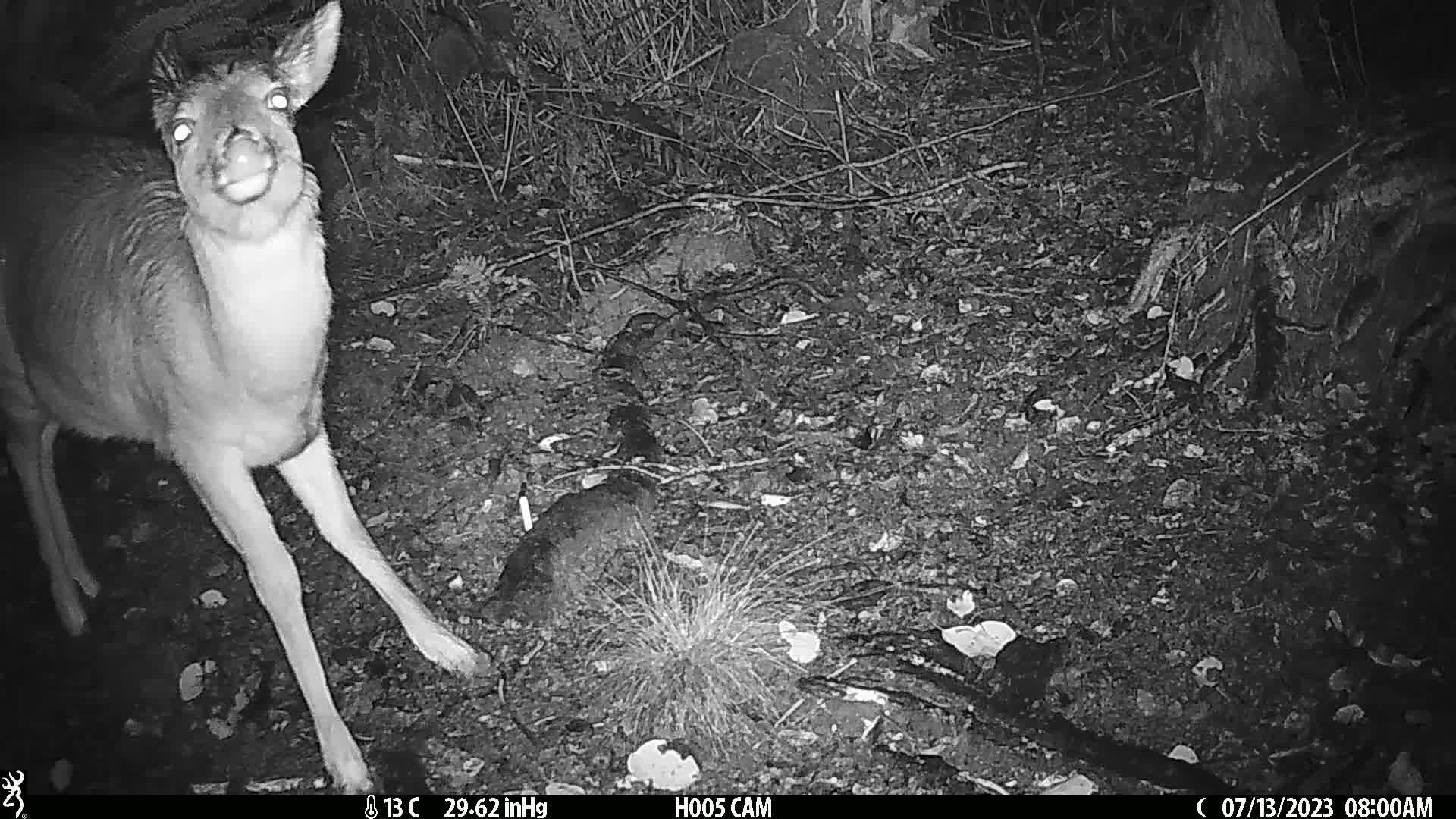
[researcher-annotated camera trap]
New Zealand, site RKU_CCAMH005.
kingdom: Animalia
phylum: Chordata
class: Mammalia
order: Artiodactyla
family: Cervidae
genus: Odocoileus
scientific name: Odocoileus virginianus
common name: white-tailed deer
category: white tailed deer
White tailed deer (white-tailed deer) (Odocoileus virginianus).